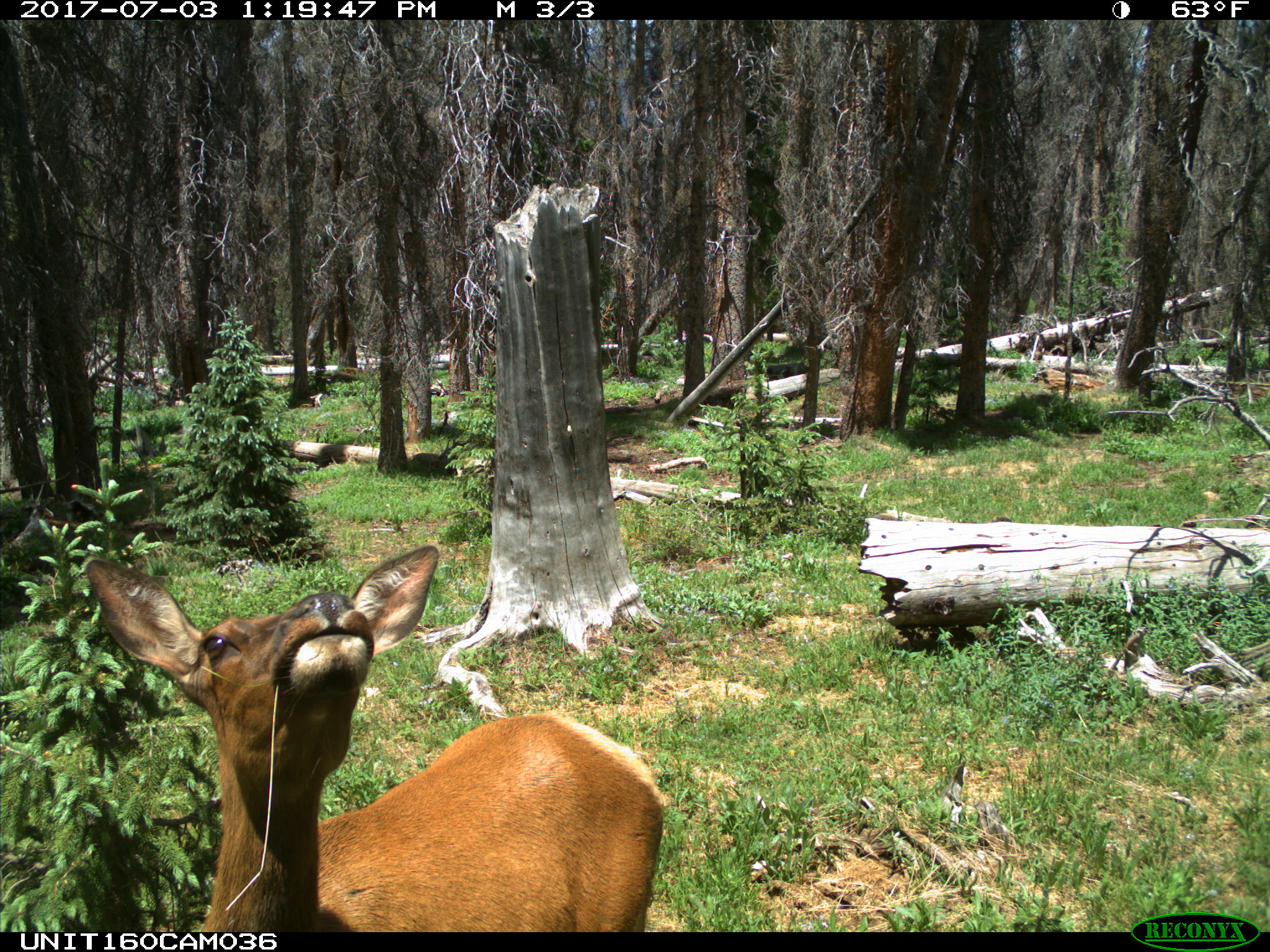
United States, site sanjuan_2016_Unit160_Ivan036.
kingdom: Animalia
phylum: Chordata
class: Mammalia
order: Artiodactyla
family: Cervidae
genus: Cervus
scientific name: Cervus elaphus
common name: red deer